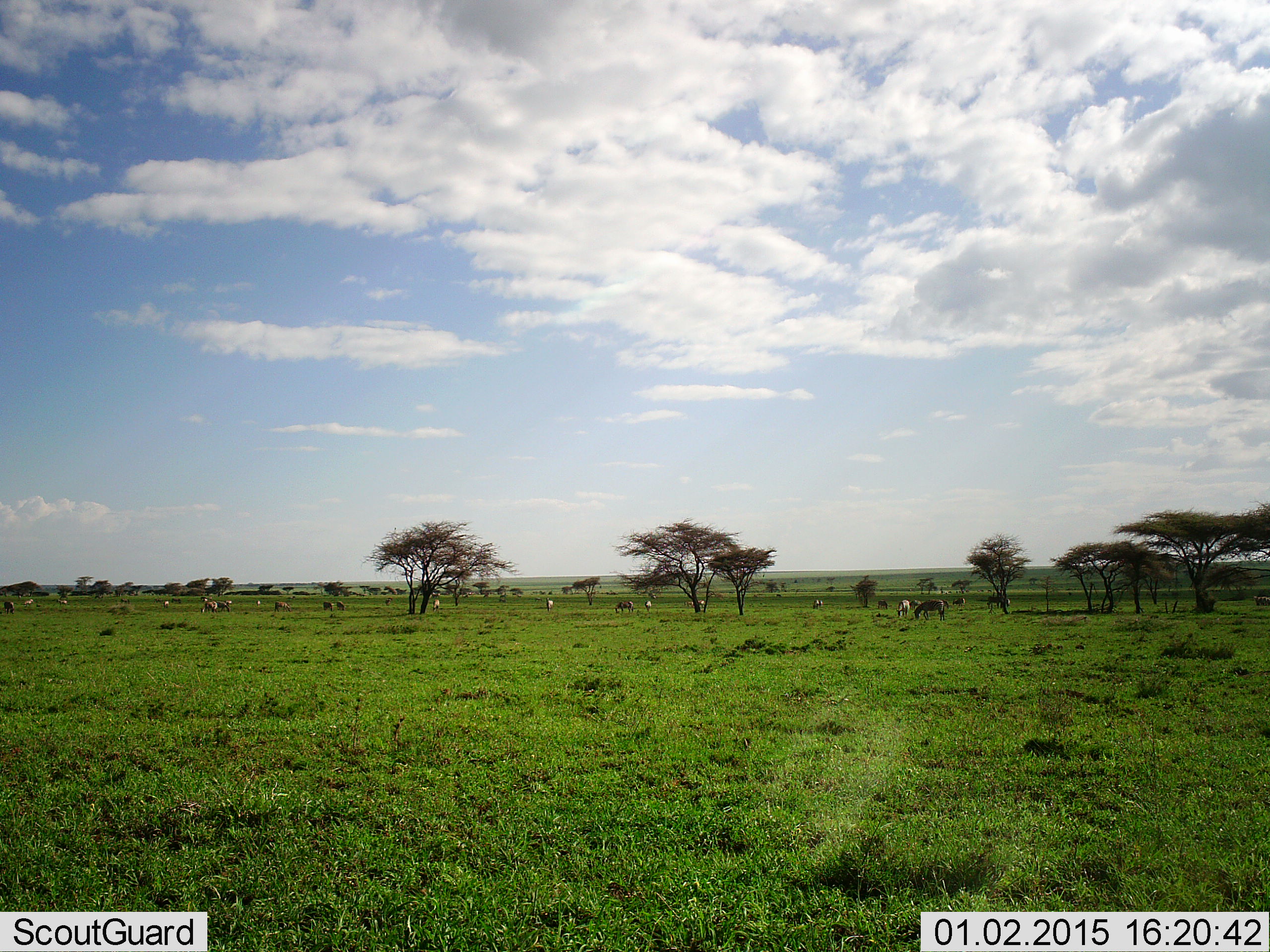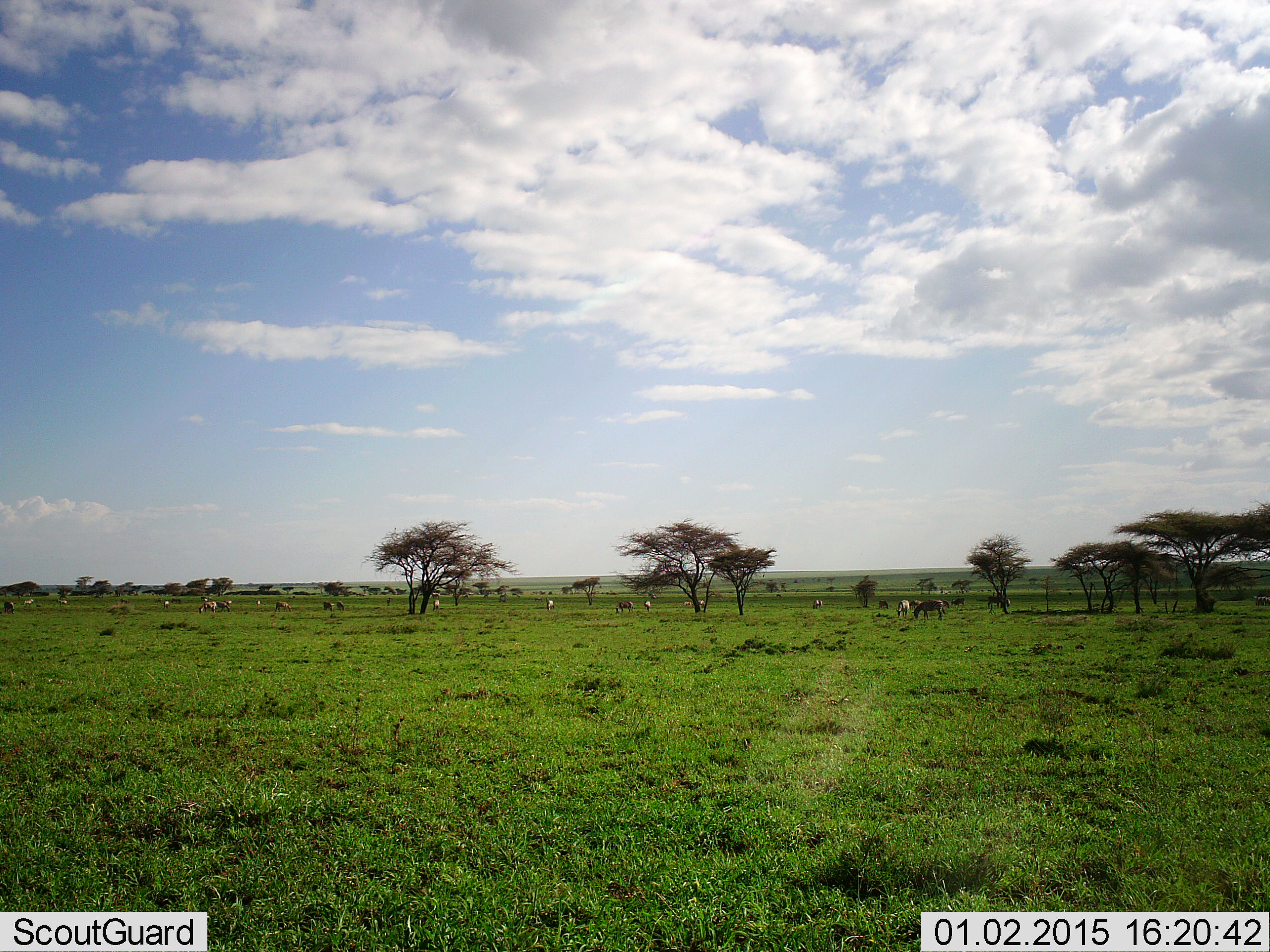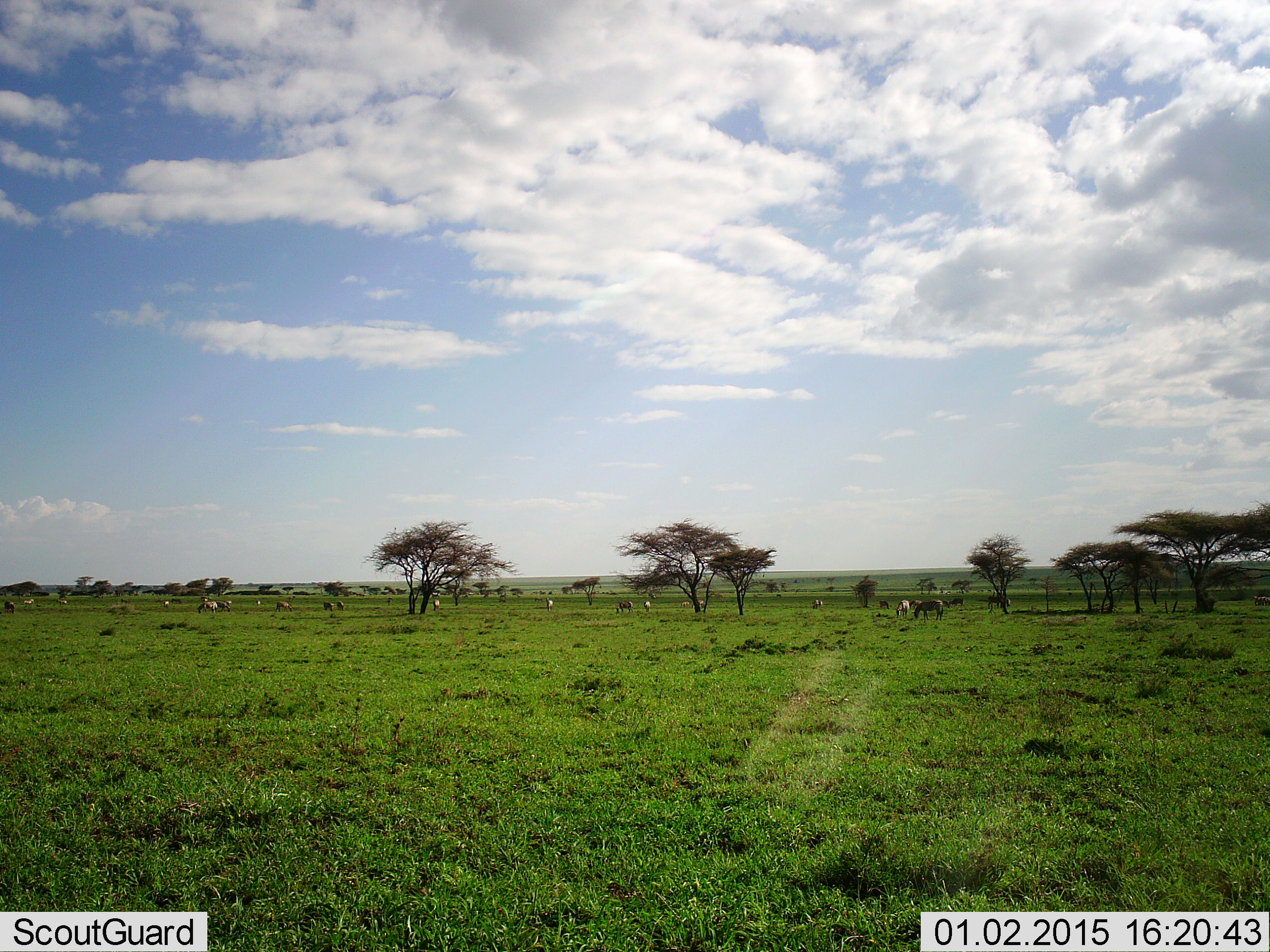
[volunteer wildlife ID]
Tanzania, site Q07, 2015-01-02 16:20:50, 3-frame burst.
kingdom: Animalia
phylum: Chordata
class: Mammalia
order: Perissodactyla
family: Equidae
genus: Equus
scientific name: Equus quagga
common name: plains zebra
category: zebra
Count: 11-50.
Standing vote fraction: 42%.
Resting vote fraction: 0%.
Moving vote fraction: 33%.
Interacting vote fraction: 0%.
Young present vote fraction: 0%.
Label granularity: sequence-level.